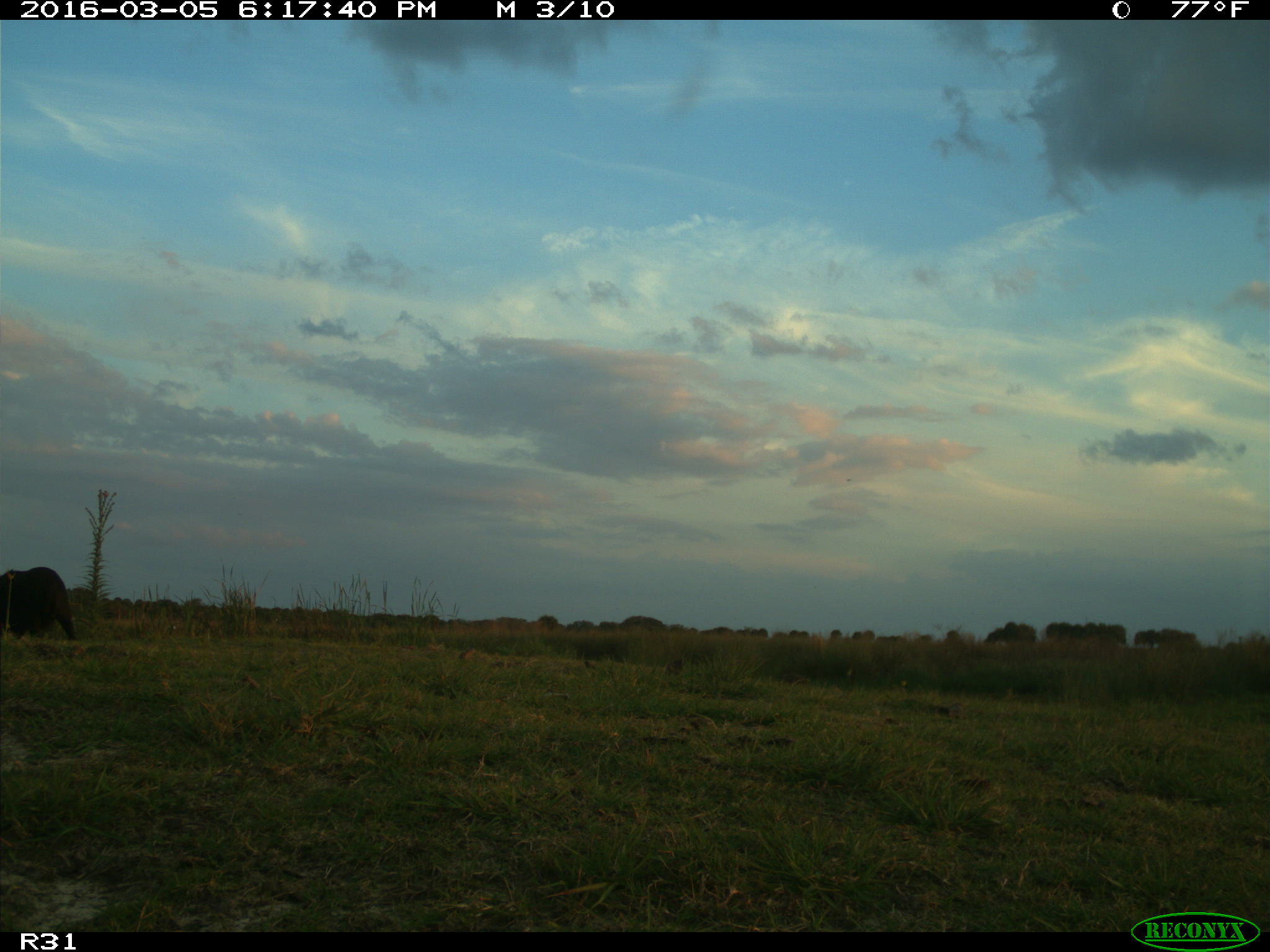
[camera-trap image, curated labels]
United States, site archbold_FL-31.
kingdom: Animalia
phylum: Chordata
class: Mammalia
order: Artiodactyla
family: Suidae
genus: Sus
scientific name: Sus scrofa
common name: wild boar